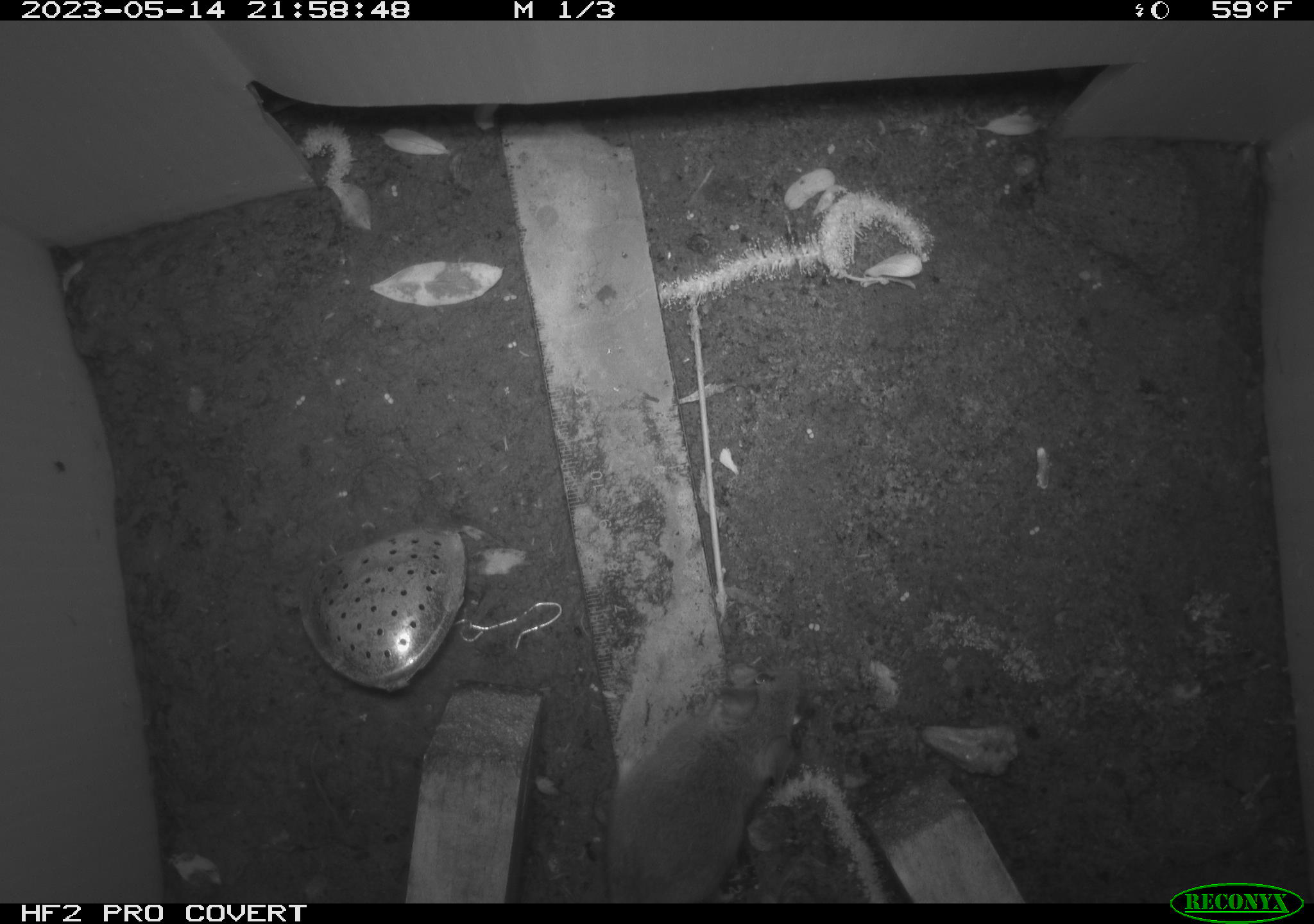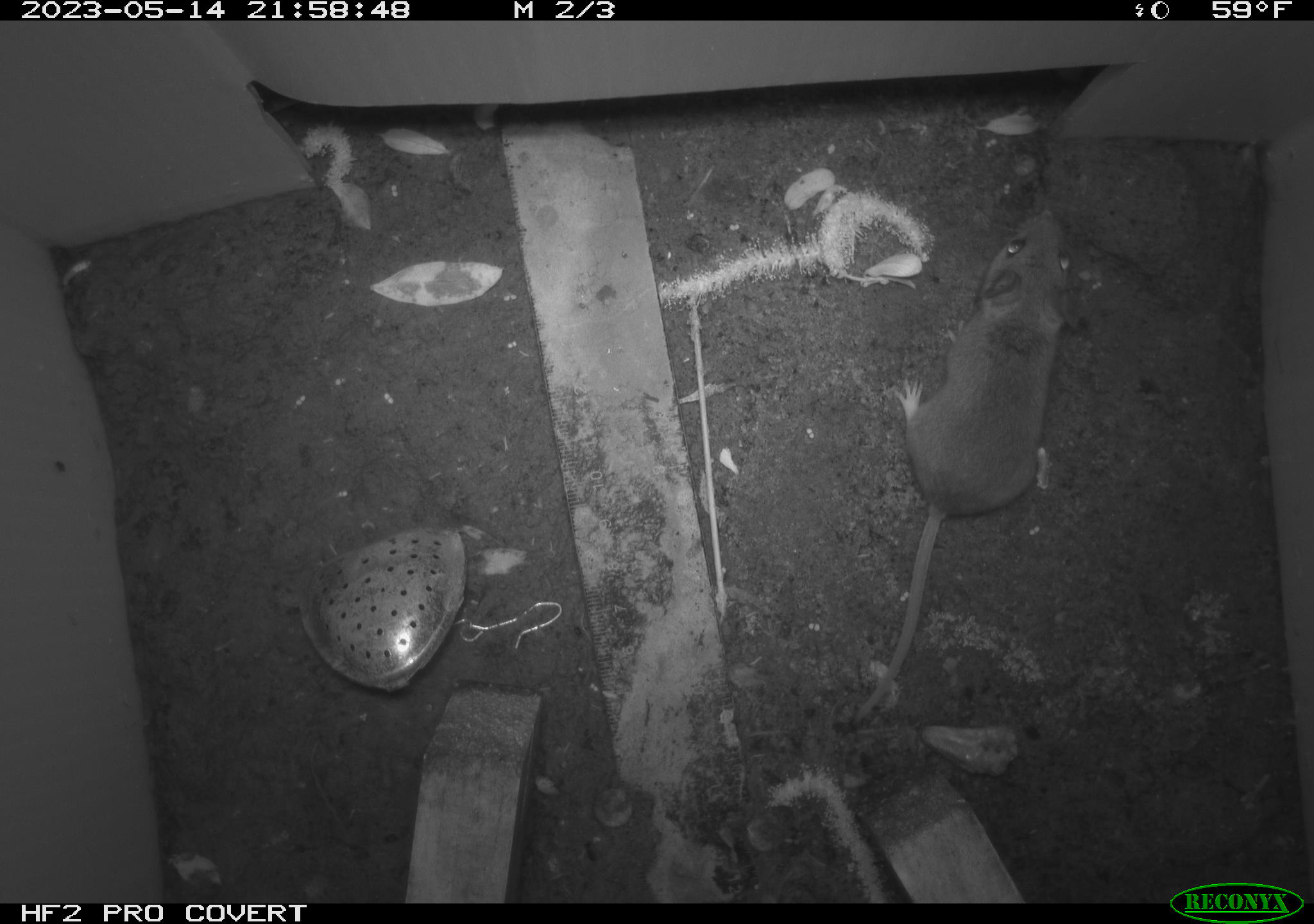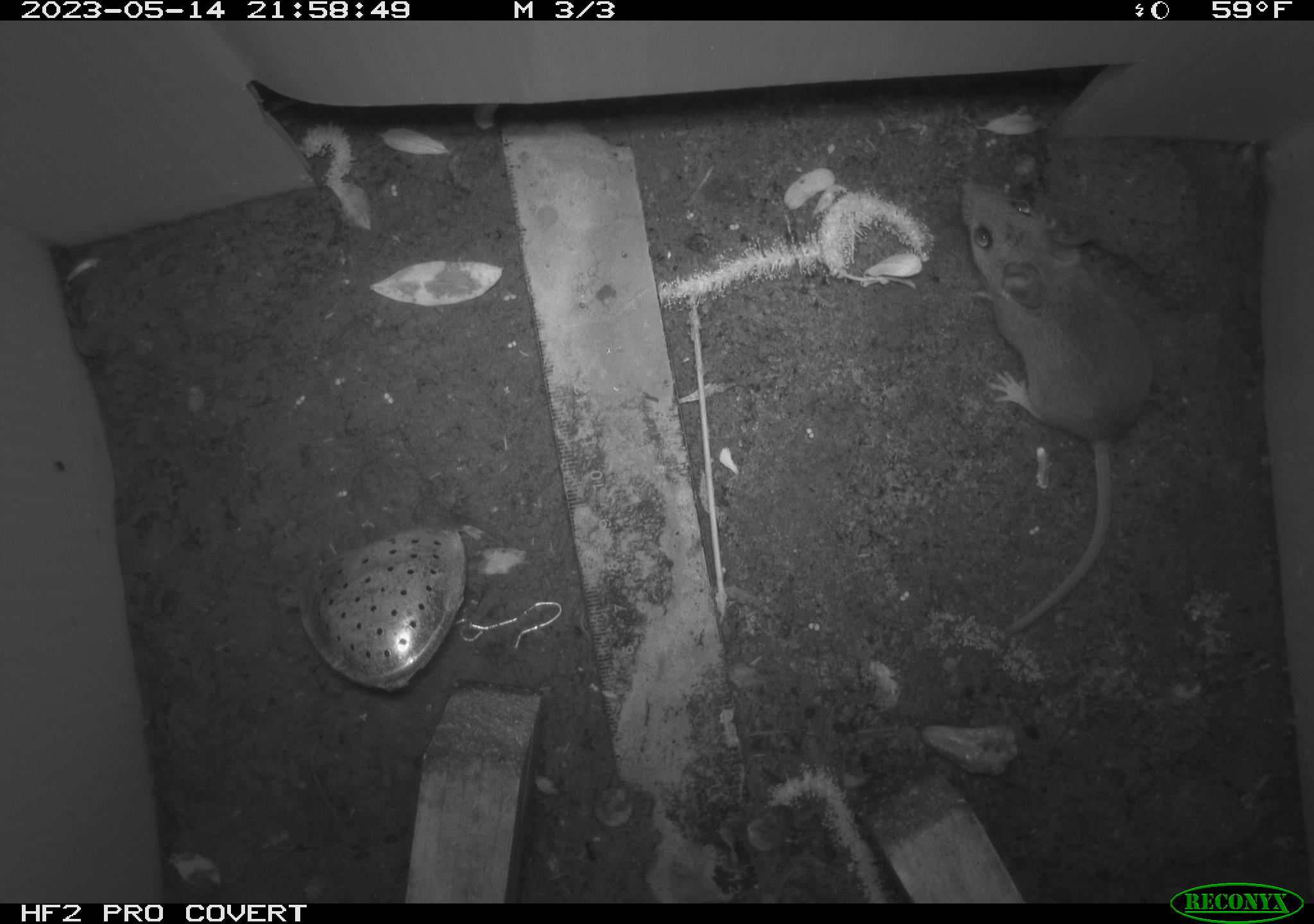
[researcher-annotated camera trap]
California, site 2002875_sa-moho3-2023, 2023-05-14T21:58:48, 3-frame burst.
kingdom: Animalia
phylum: Chordata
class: Mammalia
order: Rodentia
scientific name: Rodentia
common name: mouse species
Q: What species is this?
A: Mouse species (Rodentia).